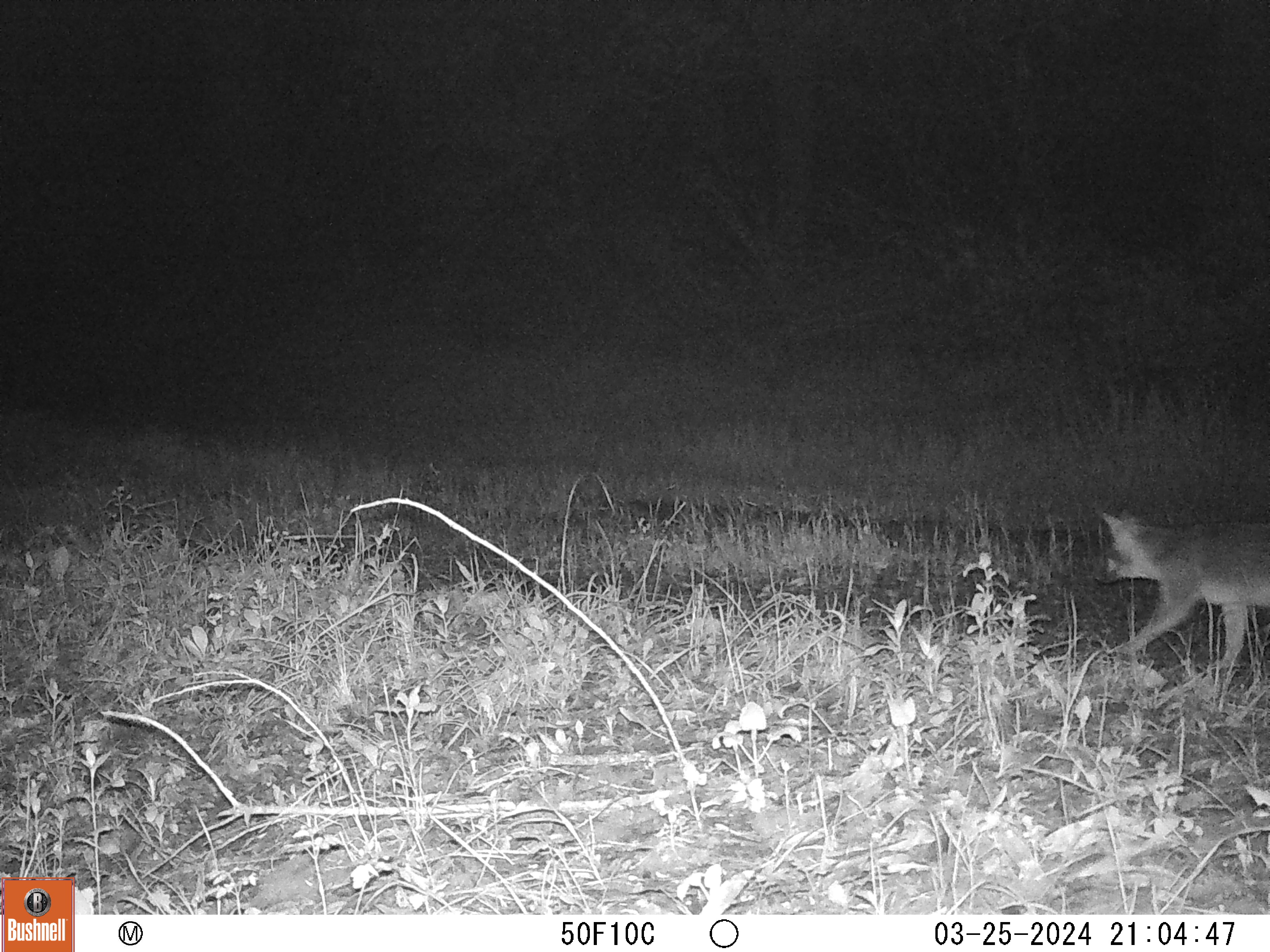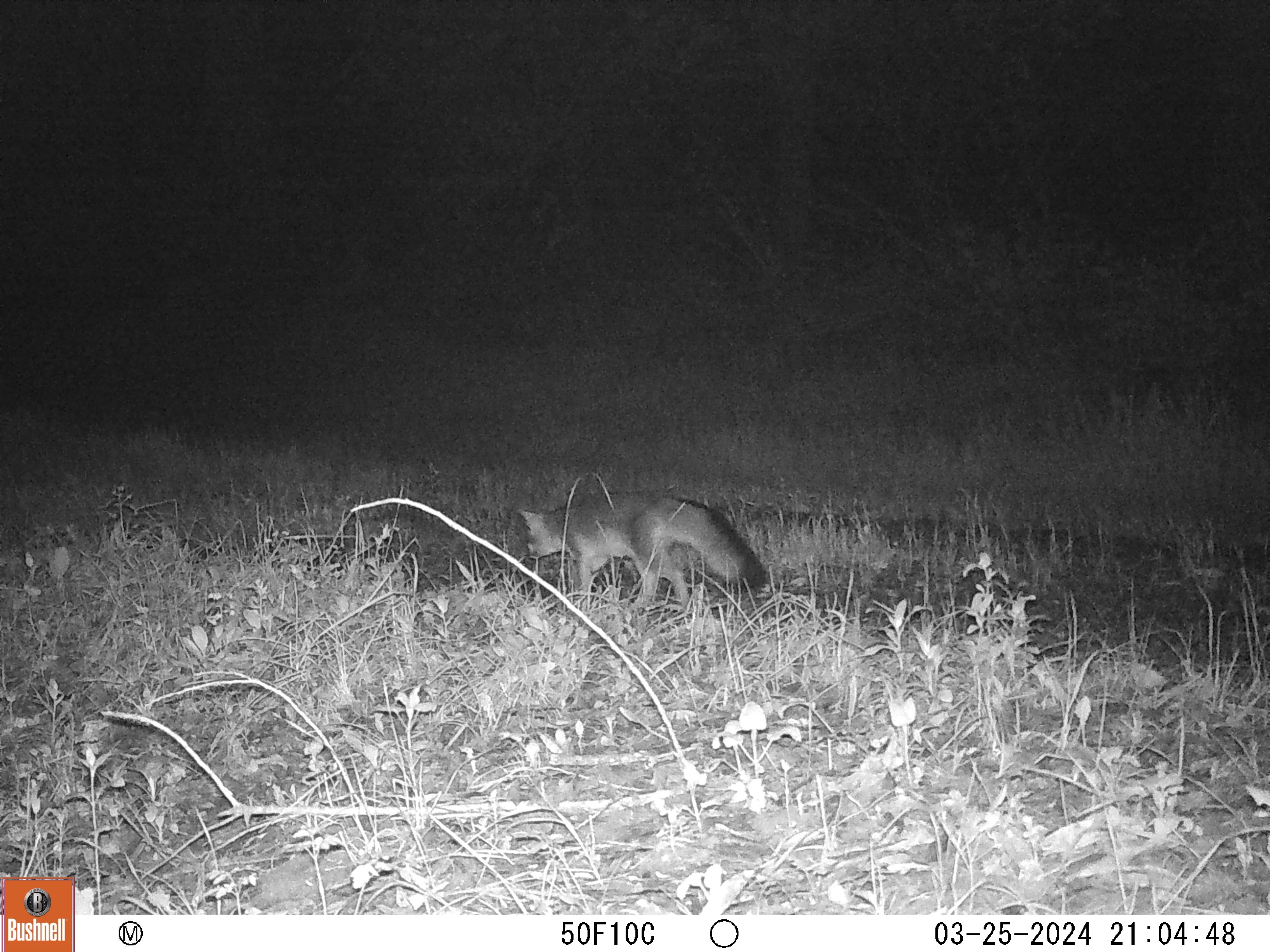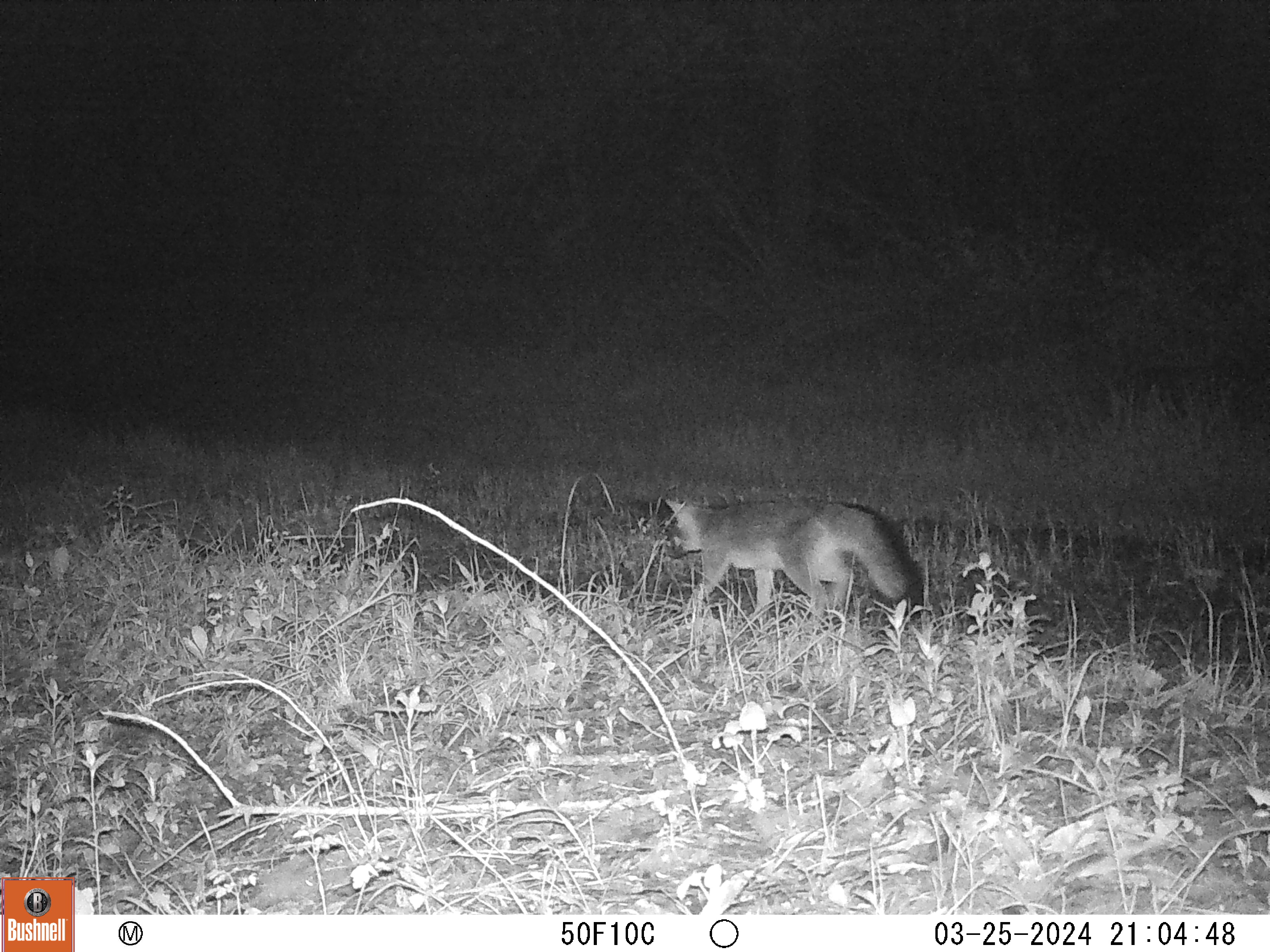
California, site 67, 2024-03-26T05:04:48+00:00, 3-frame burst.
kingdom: Animalia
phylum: Chordata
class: Mammalia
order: Carnivora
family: Canidae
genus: Urocyon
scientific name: Urocyon cinereoargenteus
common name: gray fox